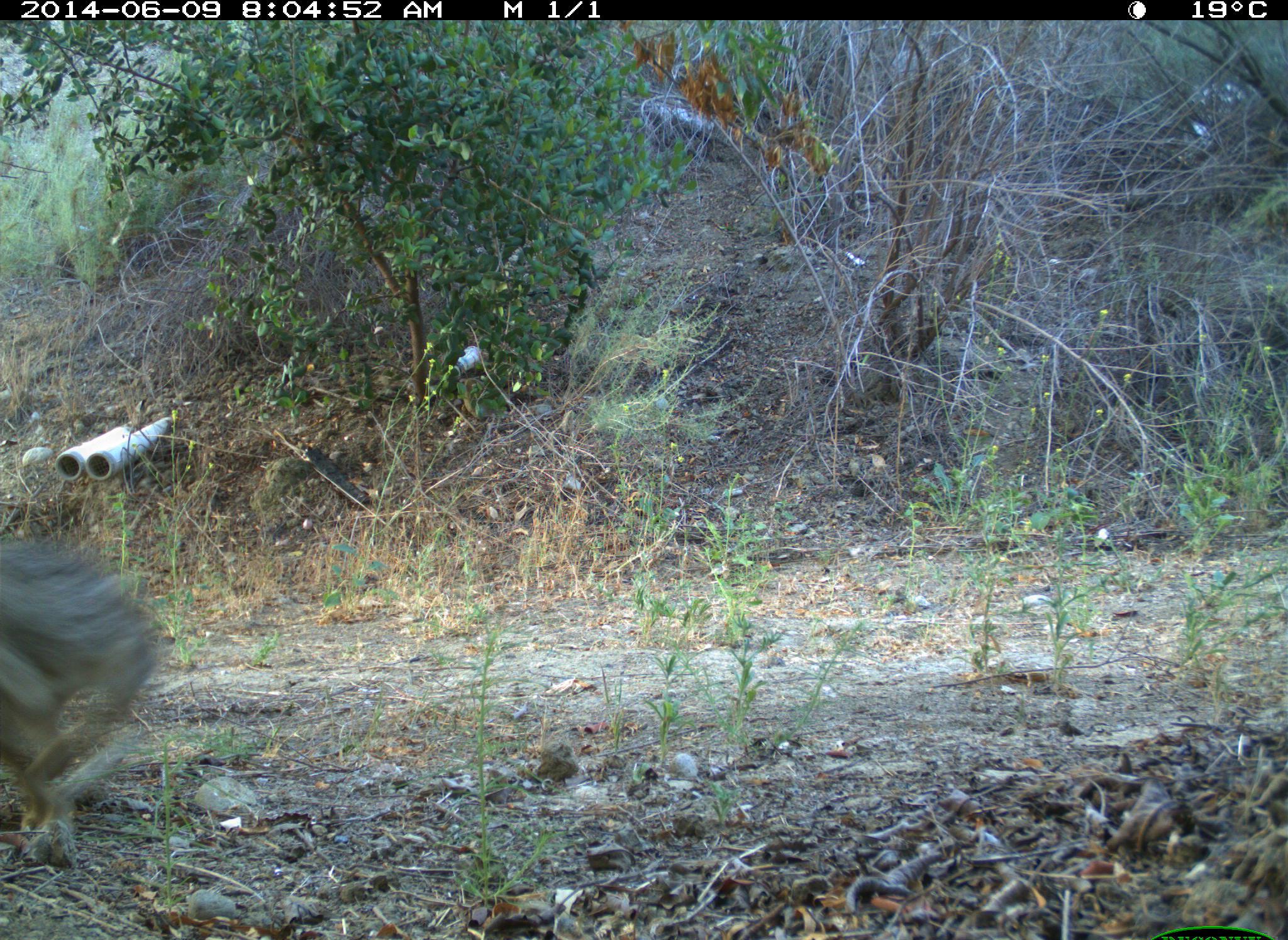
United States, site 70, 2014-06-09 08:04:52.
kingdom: Animalia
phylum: Chordata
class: Mammalia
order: Lagomorpha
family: Leporidae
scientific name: Leporidae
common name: rabbits and hares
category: rabbit